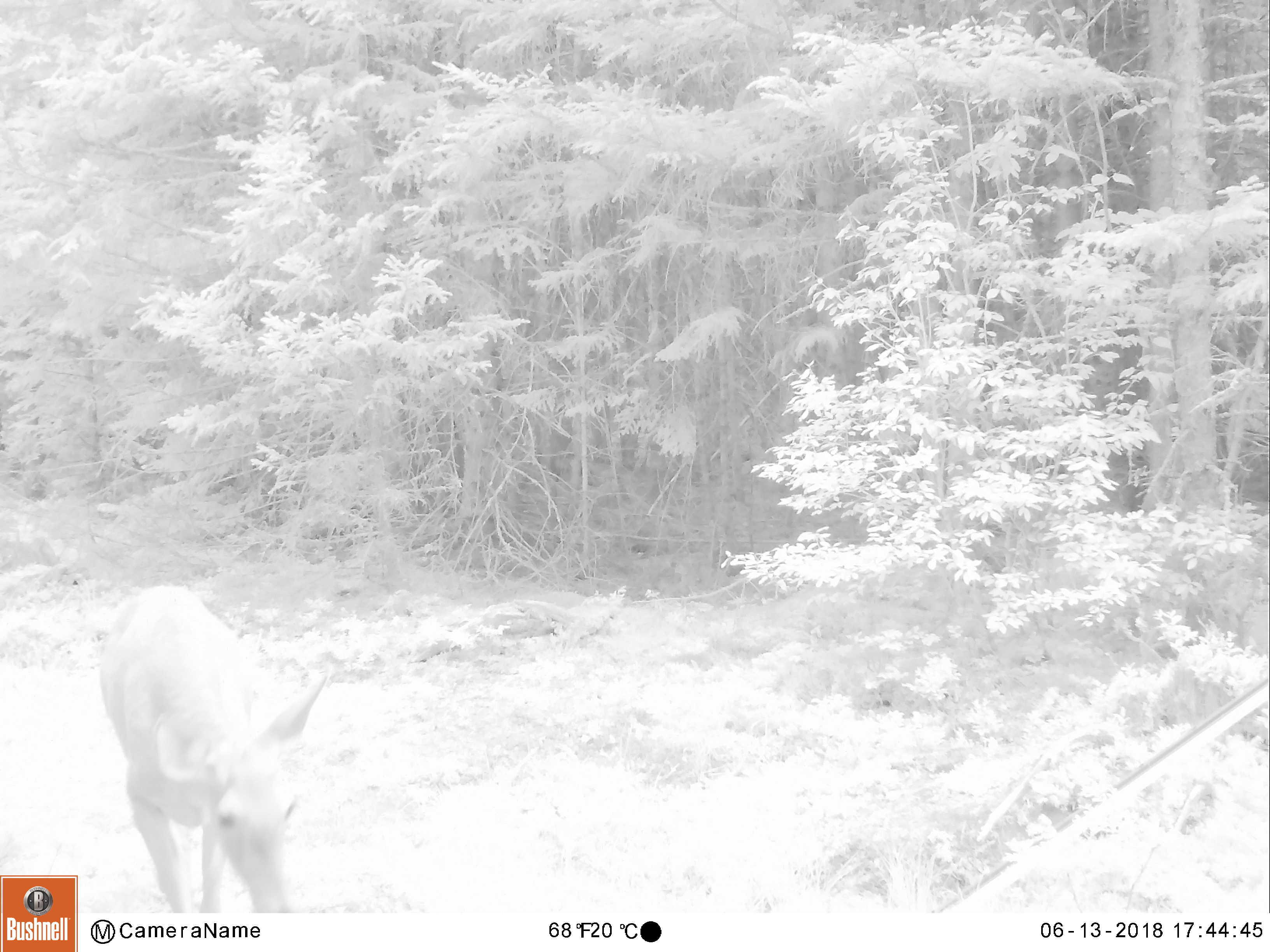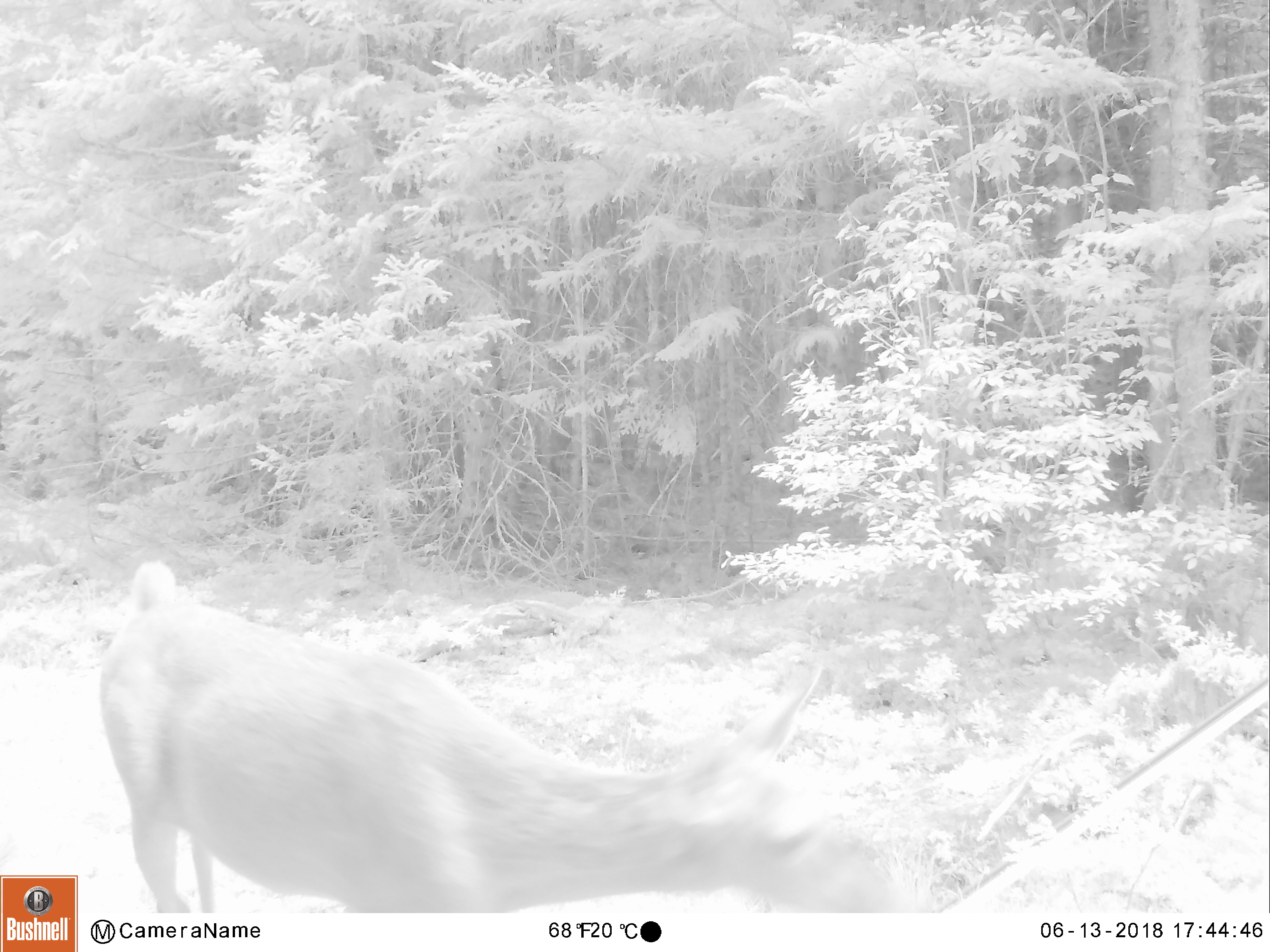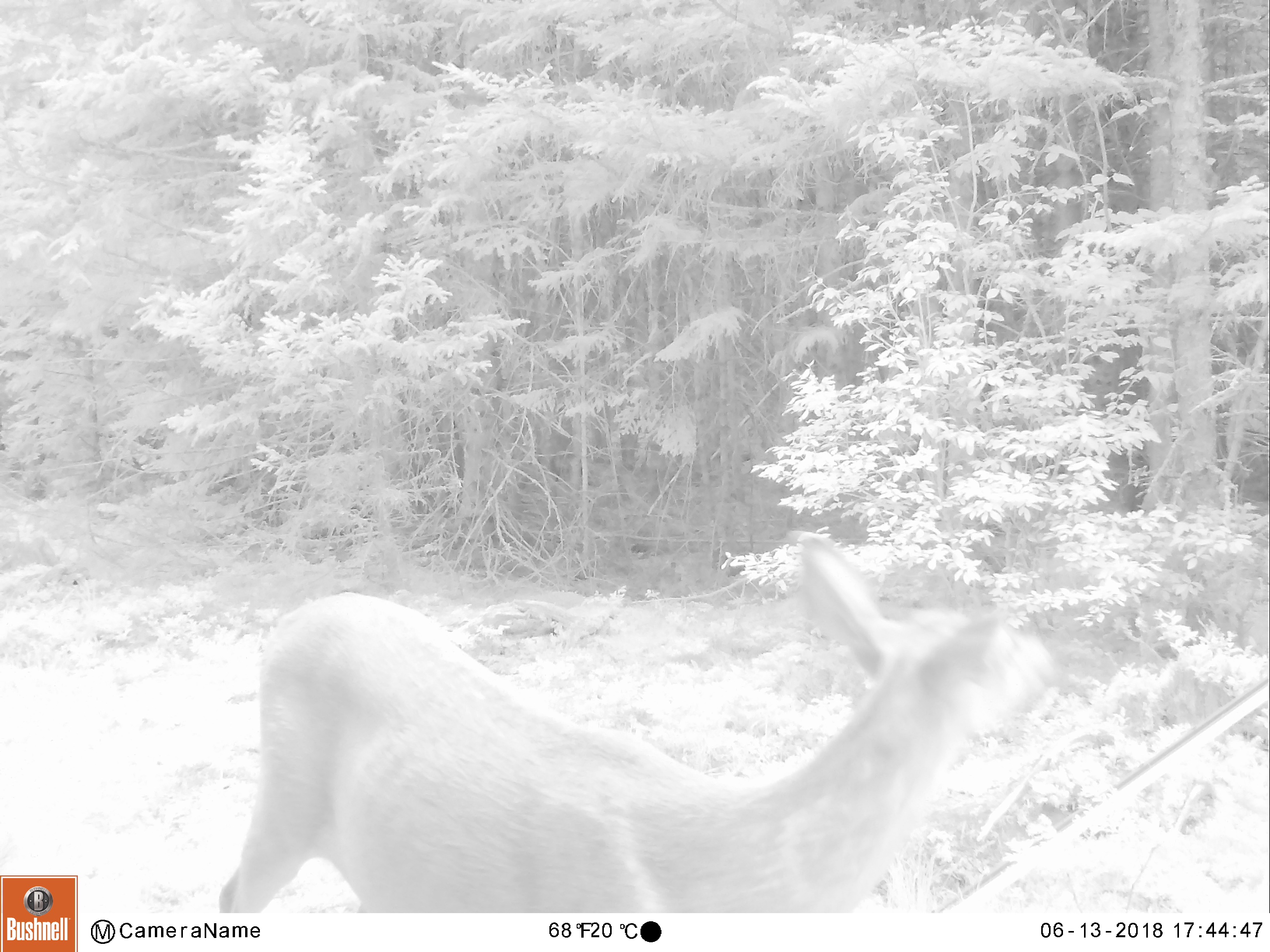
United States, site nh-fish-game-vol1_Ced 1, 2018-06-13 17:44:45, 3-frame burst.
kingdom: Animalia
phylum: Chordata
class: Mammalia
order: Artiodactyla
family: Cervidae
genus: Odocoileus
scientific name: Odocoileus virginianus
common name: white-tailed deer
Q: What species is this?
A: White-tailed deer (Odocoileus virginianus).